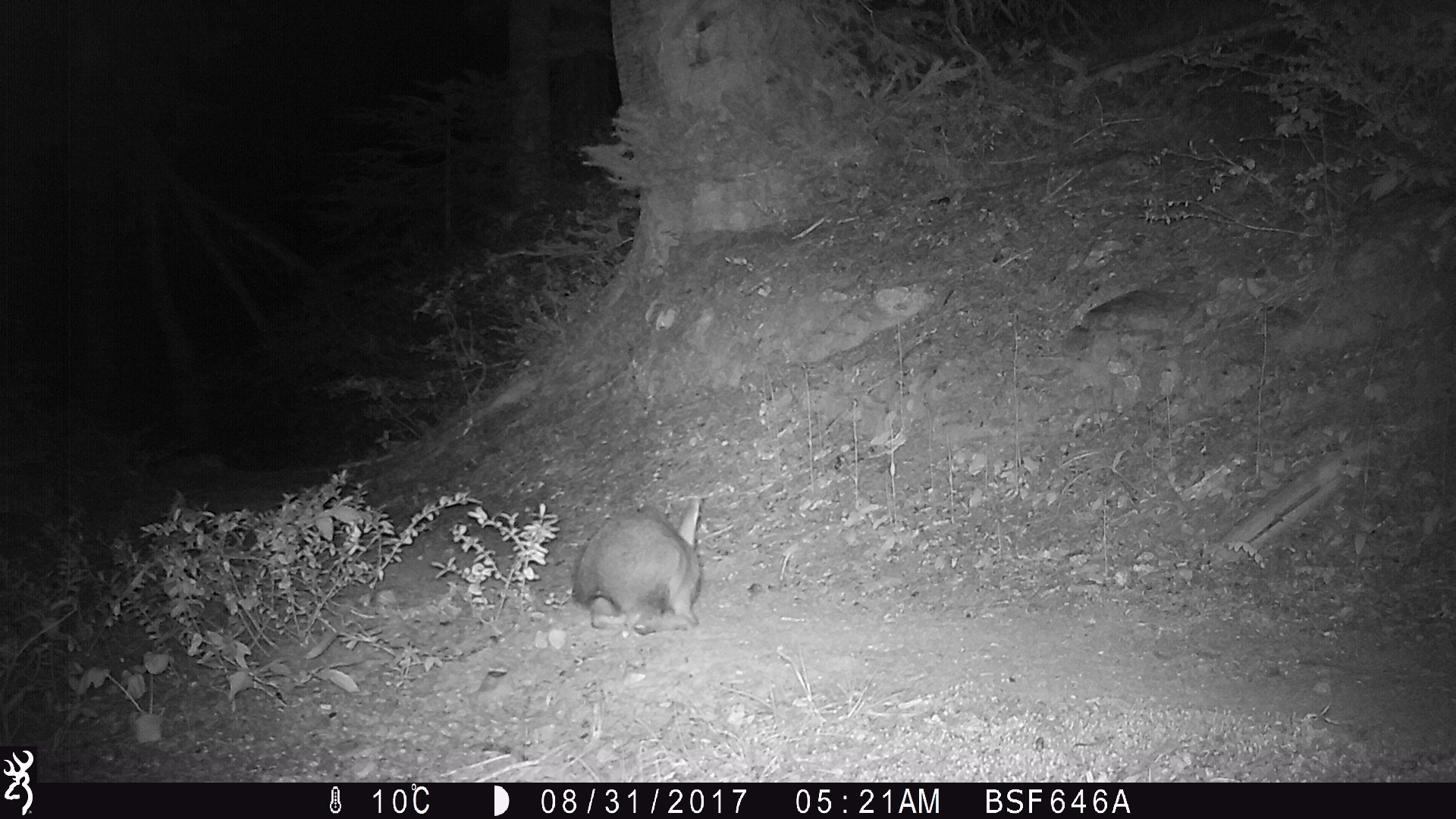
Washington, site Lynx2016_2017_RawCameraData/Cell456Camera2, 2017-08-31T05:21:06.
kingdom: Animalia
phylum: Chordata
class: Mammalia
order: Lagomorpha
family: Leporidae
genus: Lepus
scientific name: Lepus americanus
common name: snowshoe hare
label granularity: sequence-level